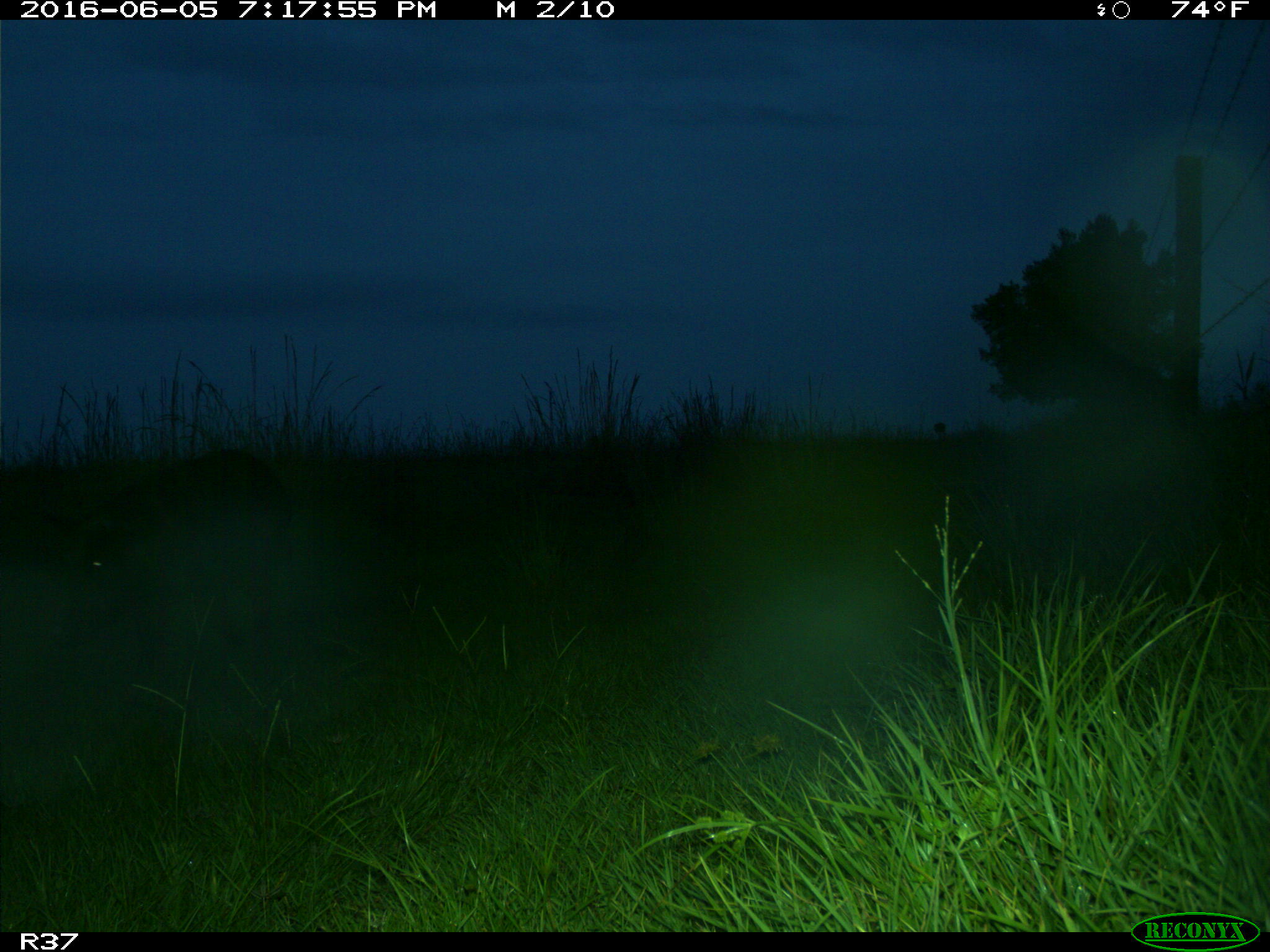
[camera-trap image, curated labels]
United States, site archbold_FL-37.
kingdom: Animalia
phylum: Chordata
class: Mammalia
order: Artiodactyla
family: Suidae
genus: Sus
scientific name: Sus scrofa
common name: wild boar